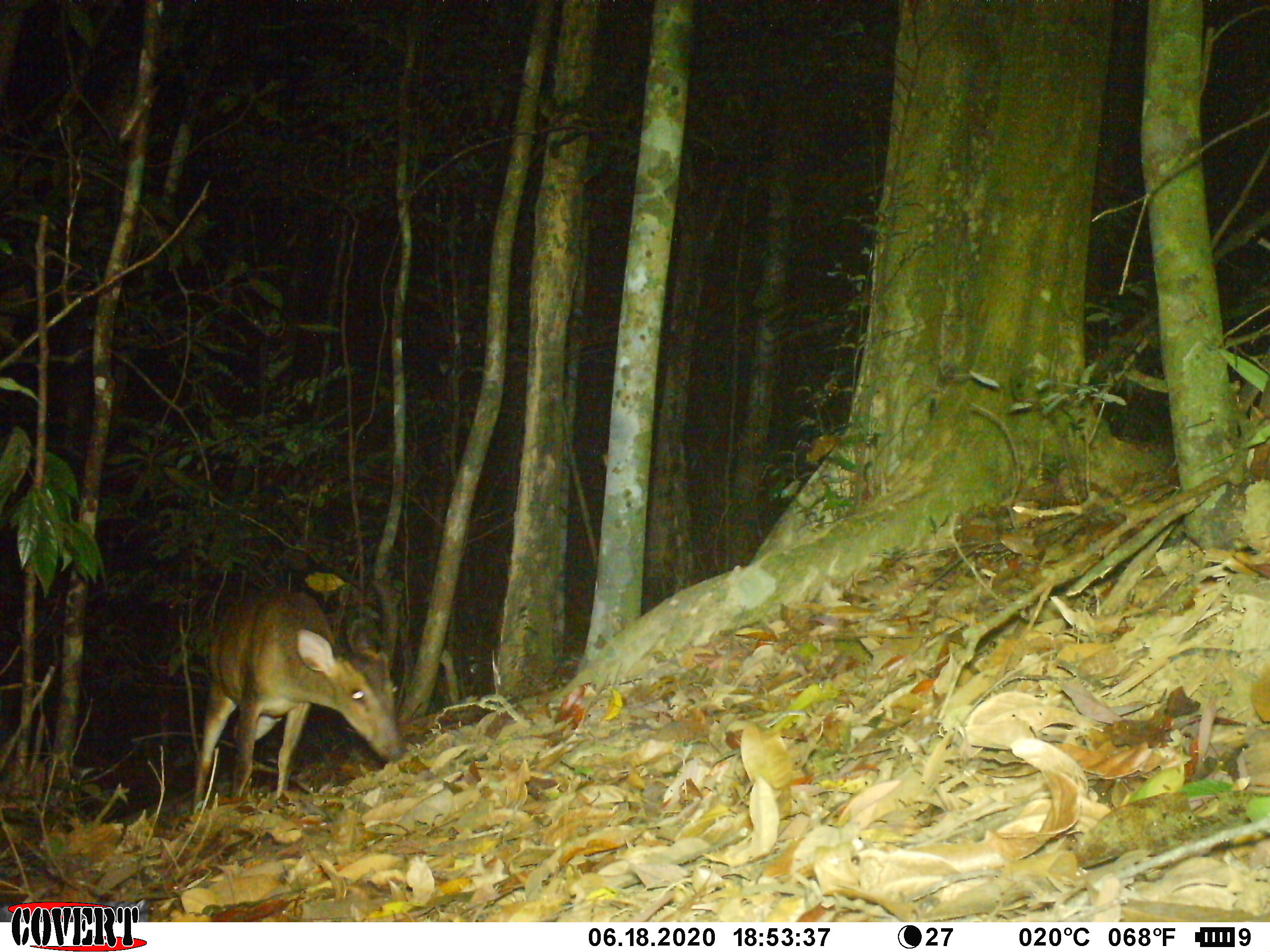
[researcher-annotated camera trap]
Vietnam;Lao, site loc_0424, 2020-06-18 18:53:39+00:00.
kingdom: Animalia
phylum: Chordata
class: Mammalia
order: Artiodactyla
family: Cervidae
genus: Muntiacus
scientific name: Muntiacus vuquangensis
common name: large-antlered muntjac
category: large antlered muntjac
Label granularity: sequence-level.